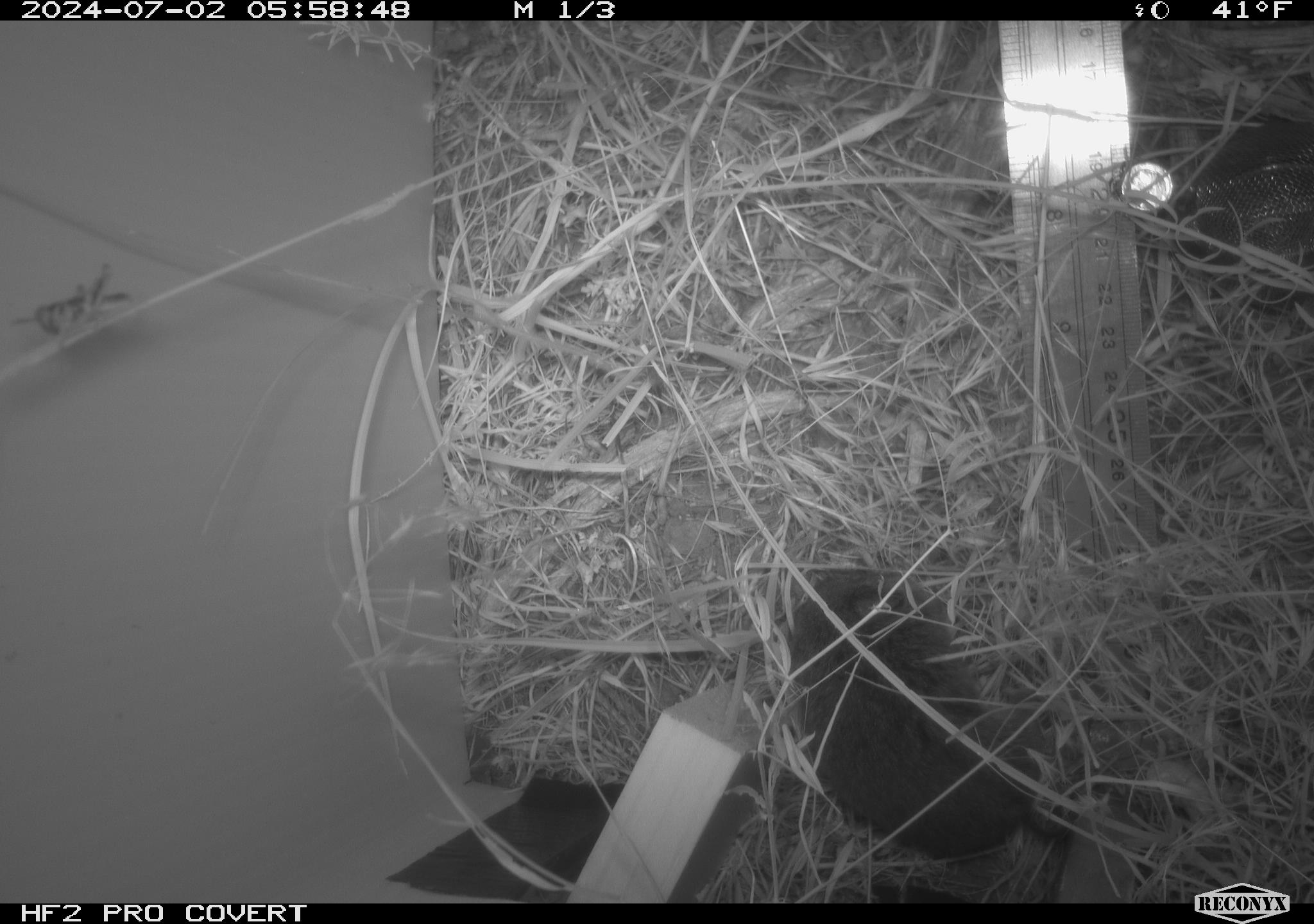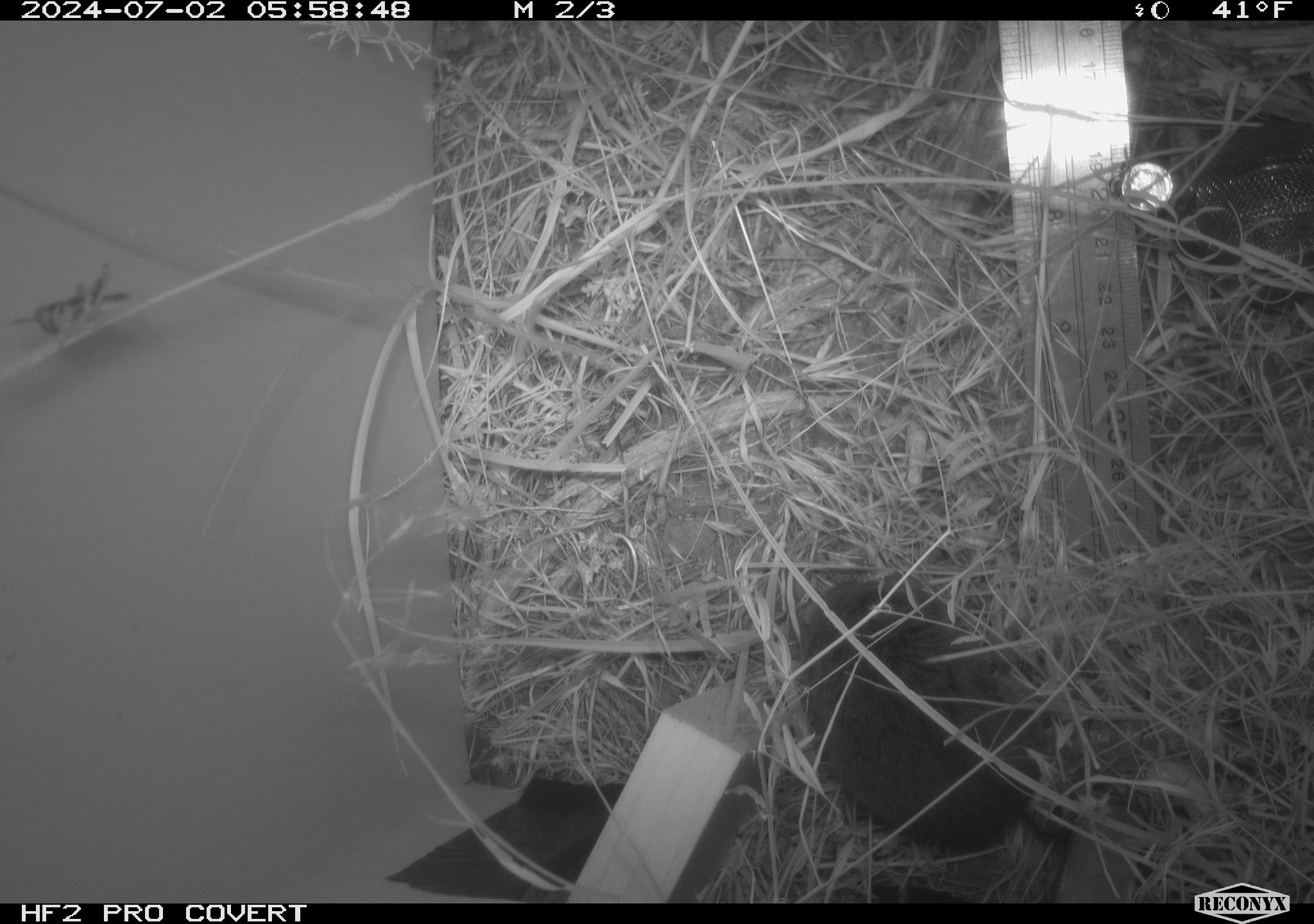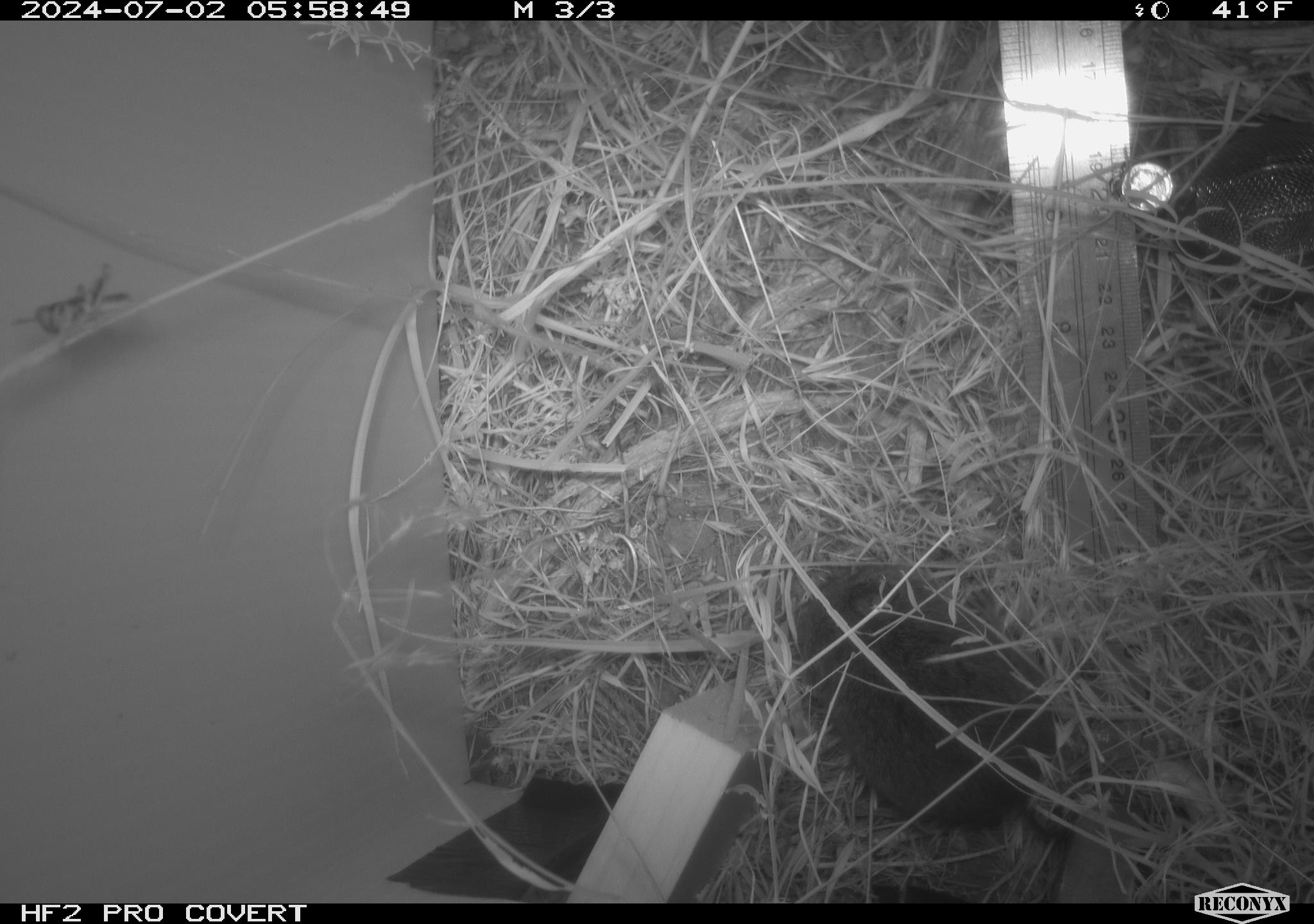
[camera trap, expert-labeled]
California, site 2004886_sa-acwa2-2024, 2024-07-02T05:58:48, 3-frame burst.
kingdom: Animalia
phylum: Chordata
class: Mammalia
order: Rodentia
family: Cricetidae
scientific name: Cricetidae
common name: hamsters, voles, lemmings, and allies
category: cricetidae family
Cricetidae family (hamsters, voles, lemmings, and allies) (Cricetidae).